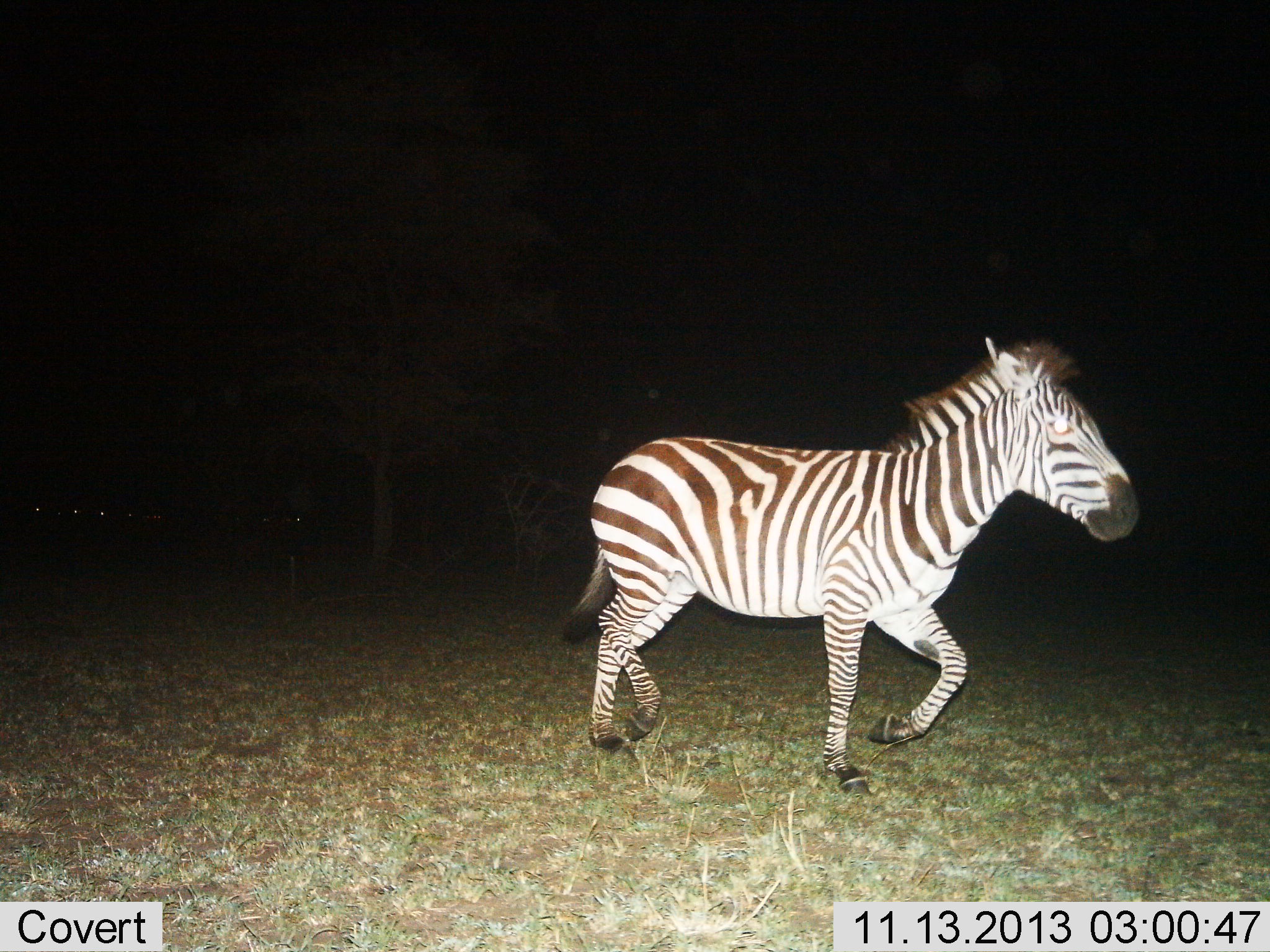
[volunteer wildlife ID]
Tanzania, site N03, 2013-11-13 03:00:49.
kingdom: Animalia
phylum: Chordata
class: Mammalia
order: Perissodactyla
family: Equidae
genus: Equus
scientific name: Equus quagga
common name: plains zebra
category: zebra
Zebra (plains zebra) (Equus quagga), count 1. Behavior (volunteer vote fractions): standing 10%, resting 0%, moving 90%, interacting 0%. Young present (vote fraction): 0%. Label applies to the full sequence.